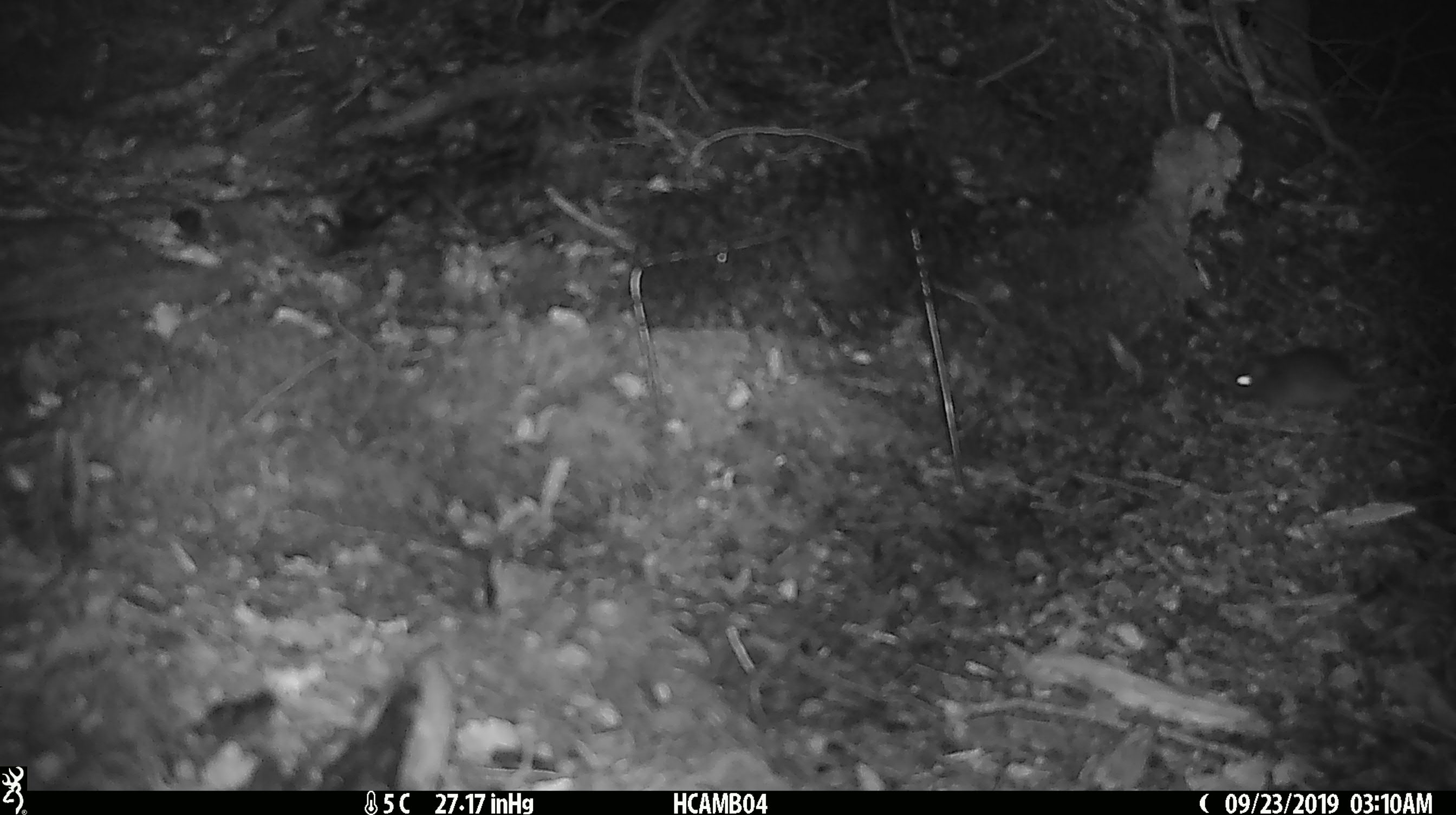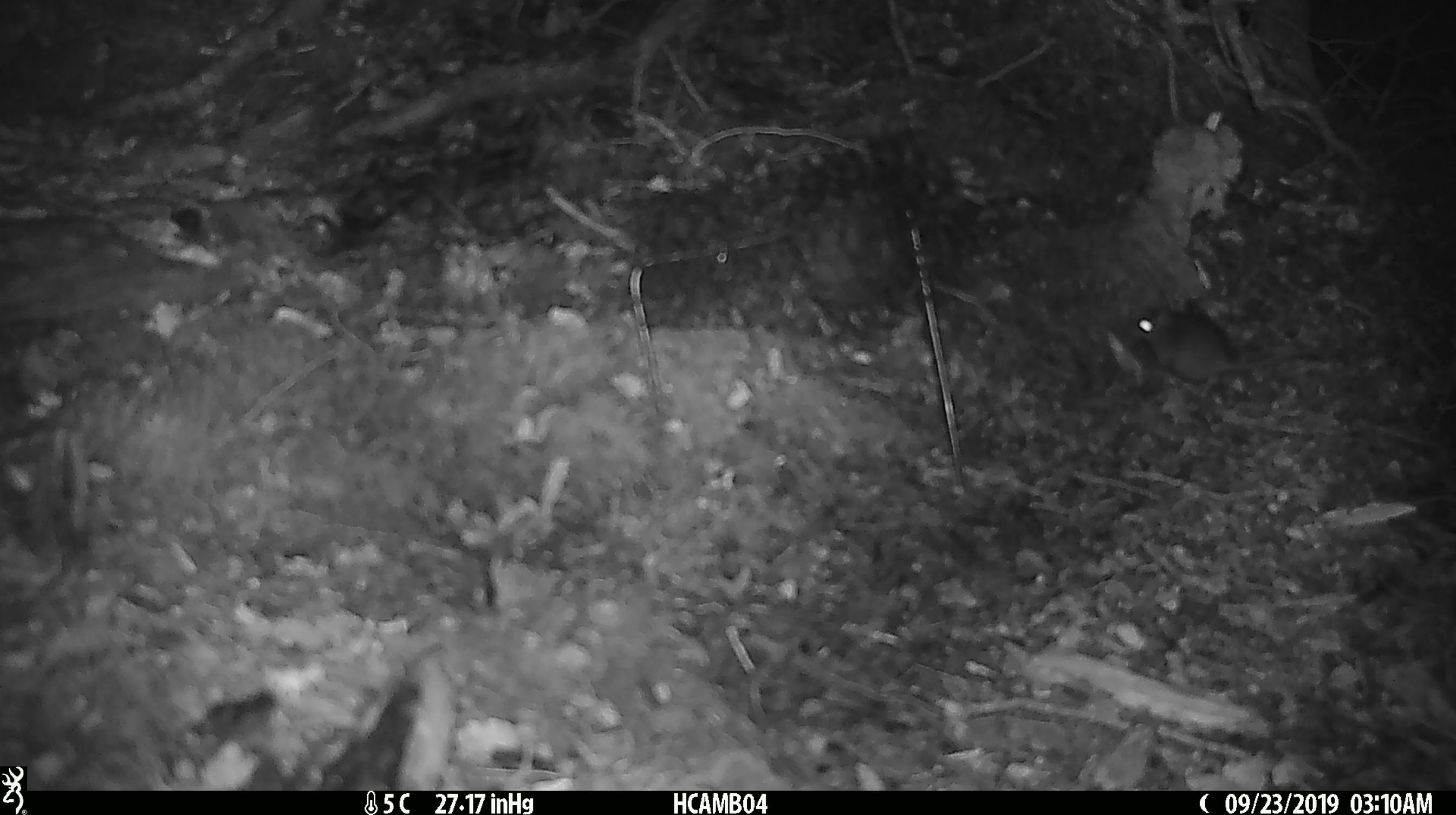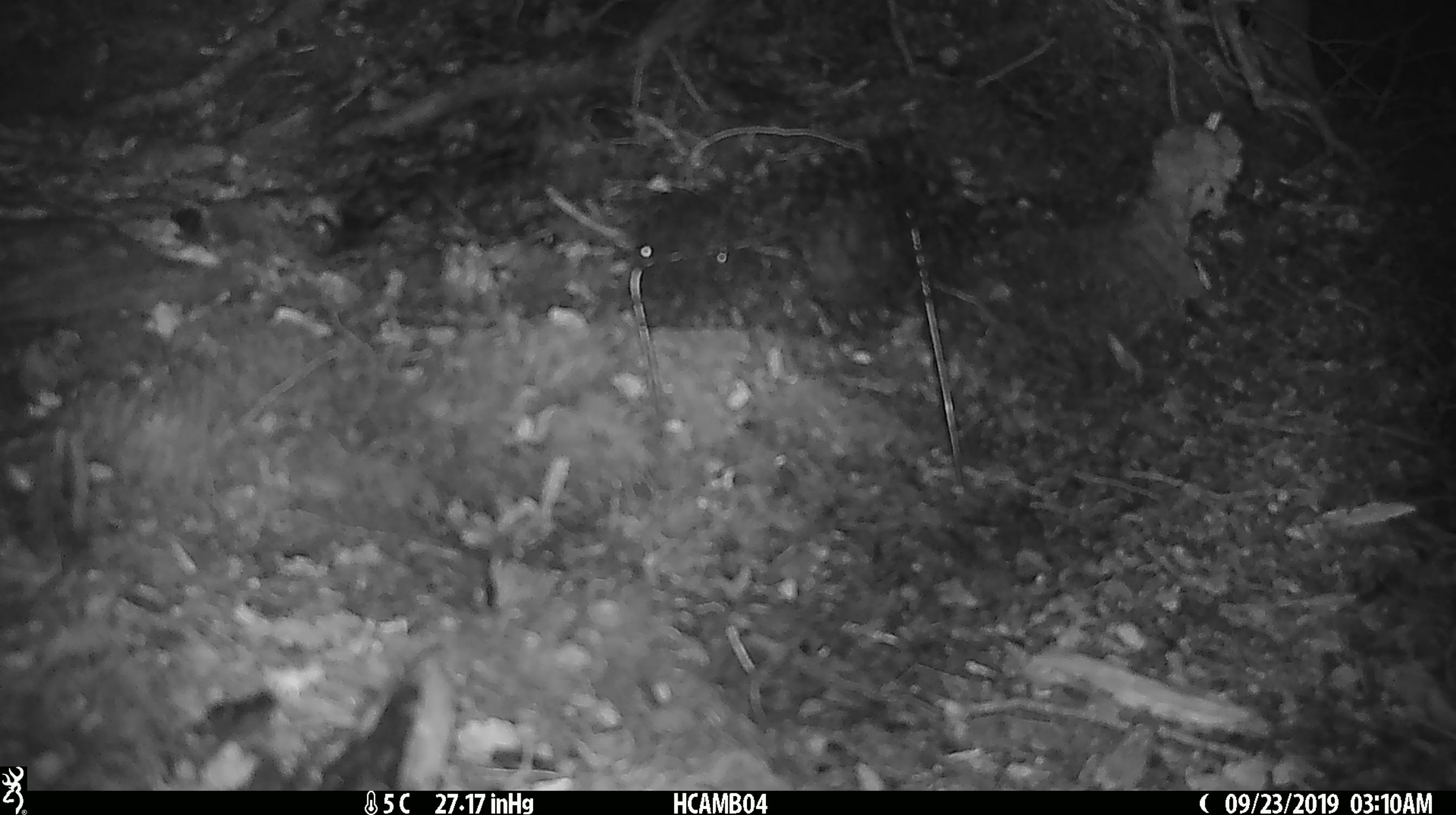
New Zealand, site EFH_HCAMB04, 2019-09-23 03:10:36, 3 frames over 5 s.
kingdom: Animalia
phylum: Chordata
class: Mammalia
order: Rodentia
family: Muridae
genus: Mus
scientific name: Mus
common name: mouse